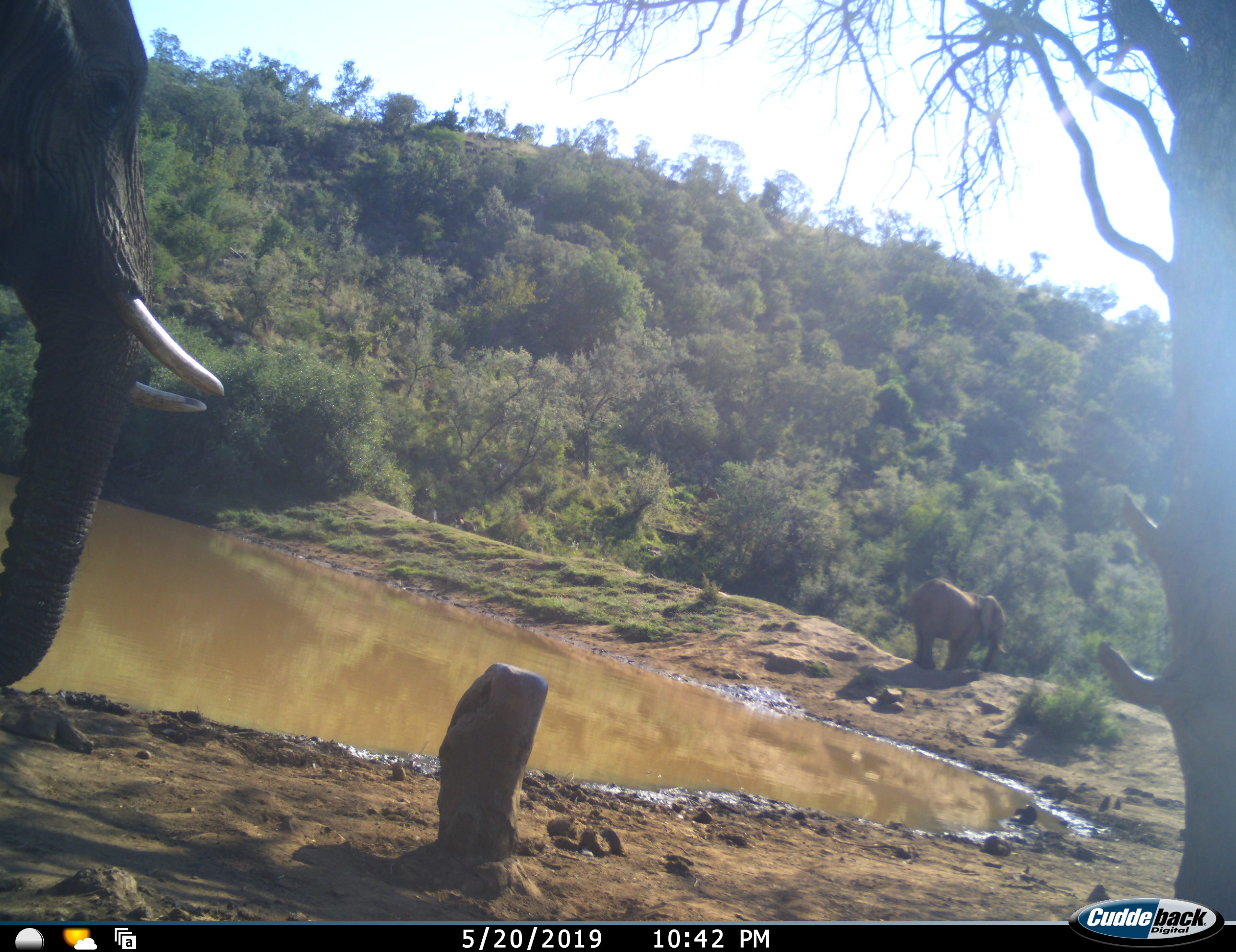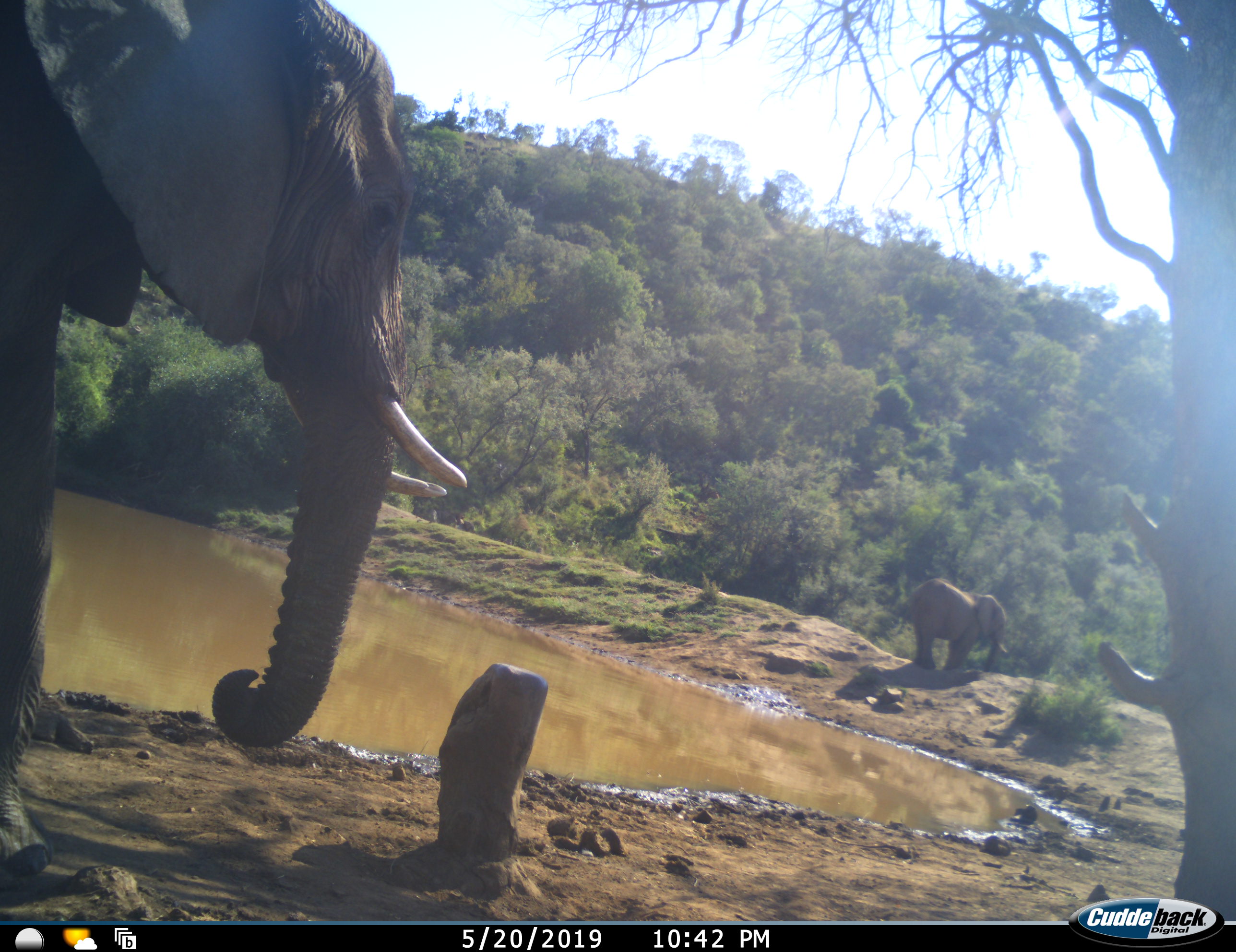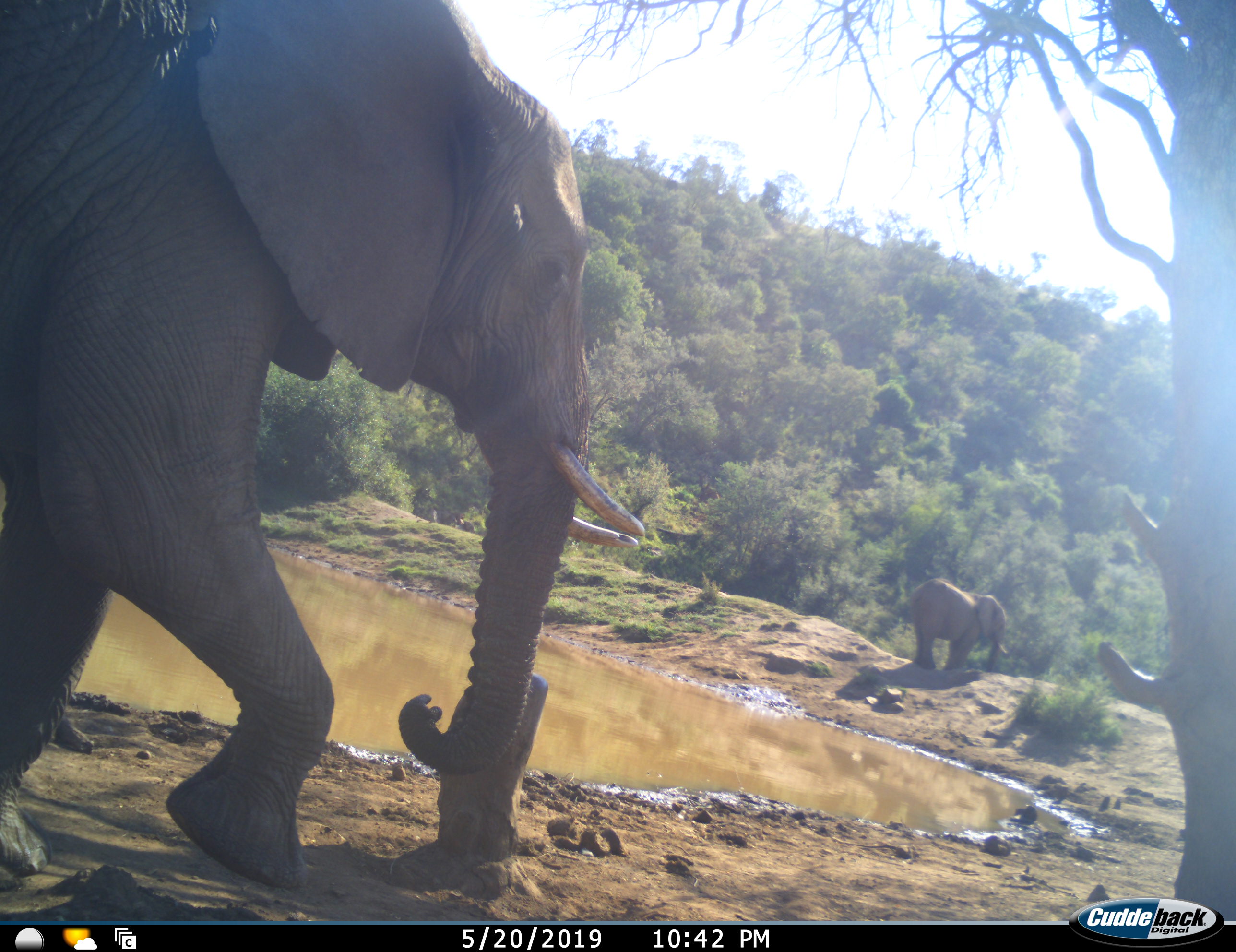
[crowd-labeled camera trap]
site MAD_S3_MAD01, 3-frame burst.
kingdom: Animalia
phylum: Chordata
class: Mammalia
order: Proboscidea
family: Elephantidae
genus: Loxodonta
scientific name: Loxodonta africana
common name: african bush elephant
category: elephant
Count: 2.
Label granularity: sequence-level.